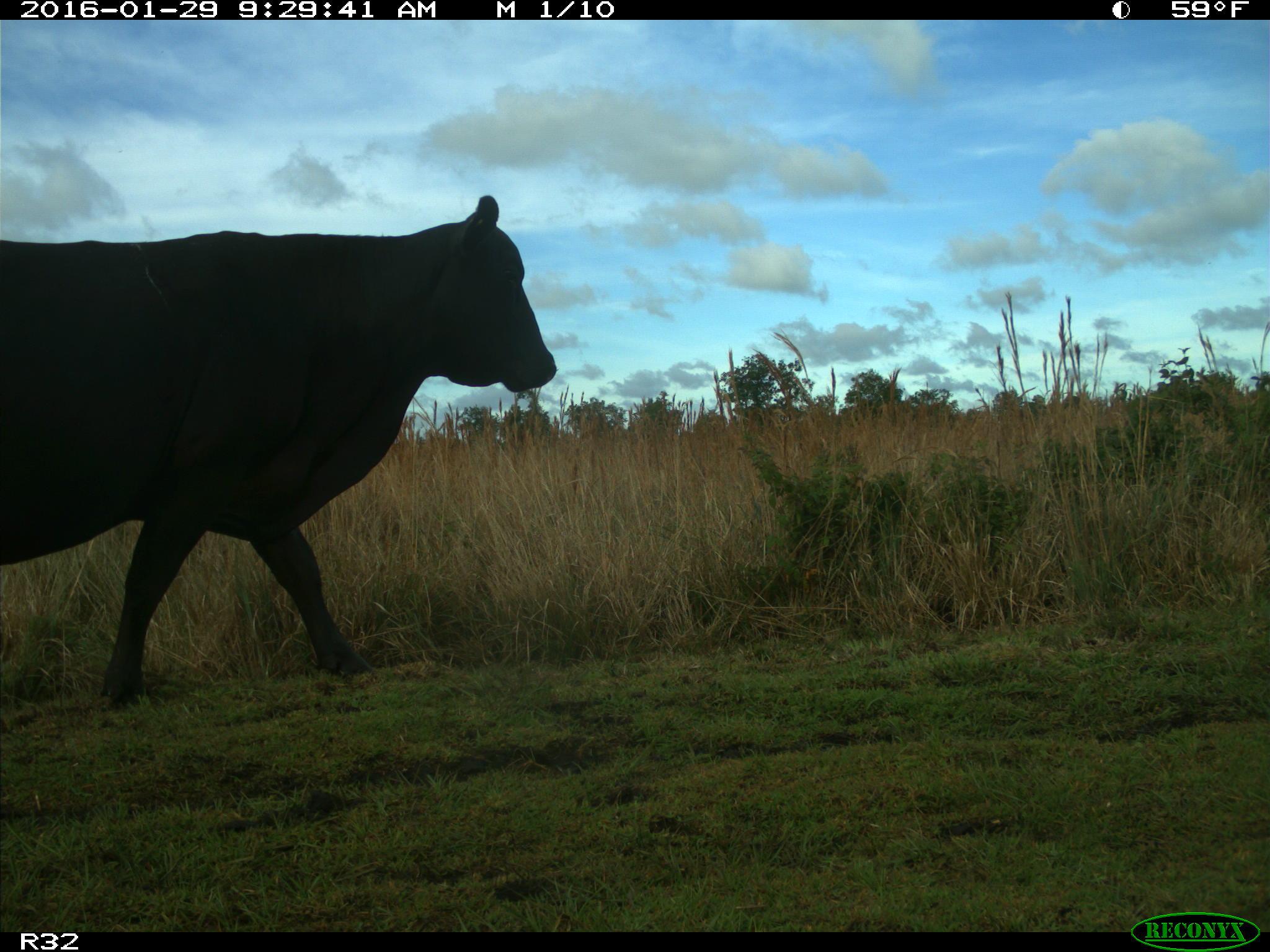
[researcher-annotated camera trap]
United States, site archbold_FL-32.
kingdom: Animalia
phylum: Chordata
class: Mammalia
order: Artiodactyla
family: Bovidae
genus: Bos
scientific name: Bos taurus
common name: domestic cow